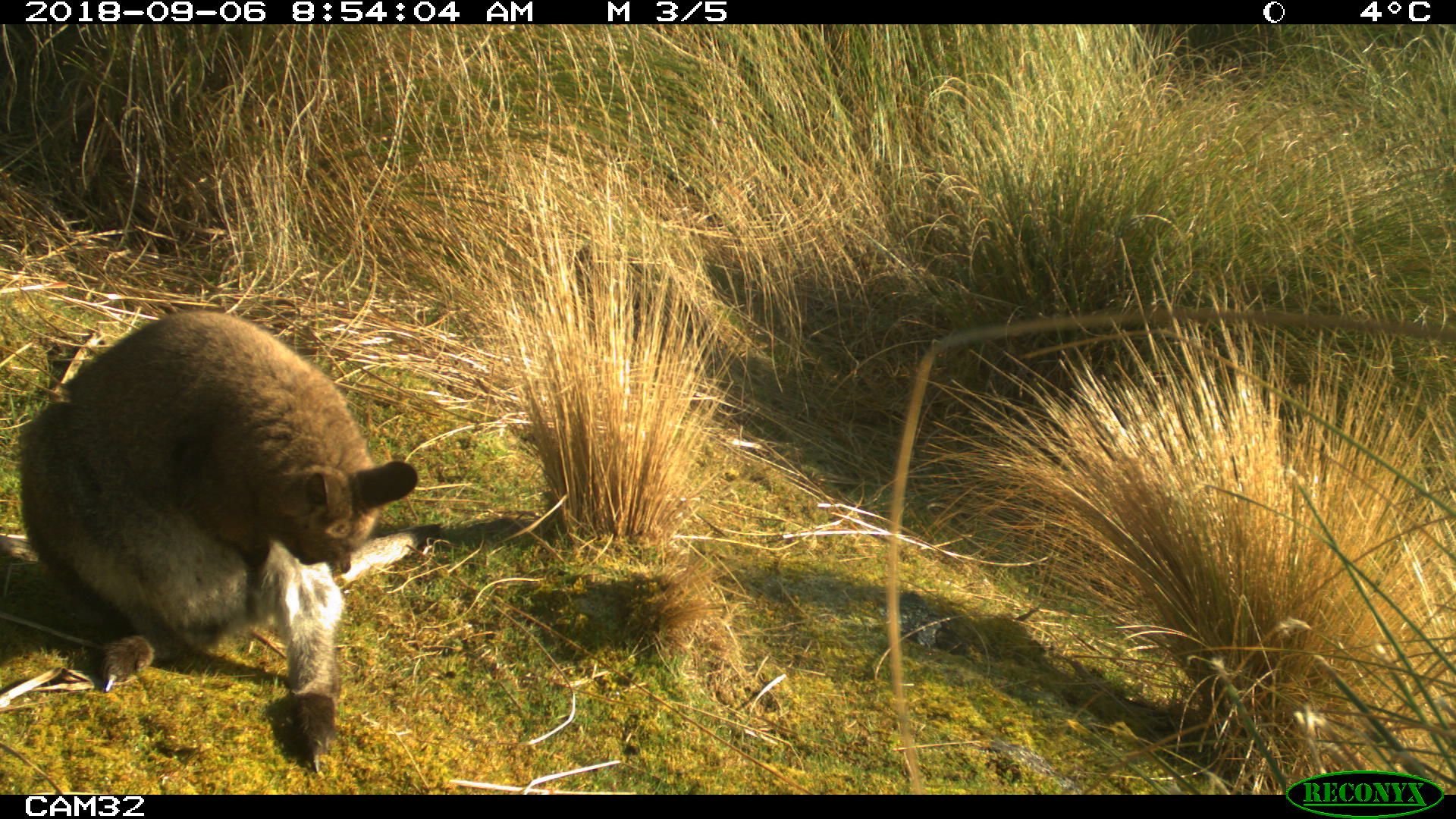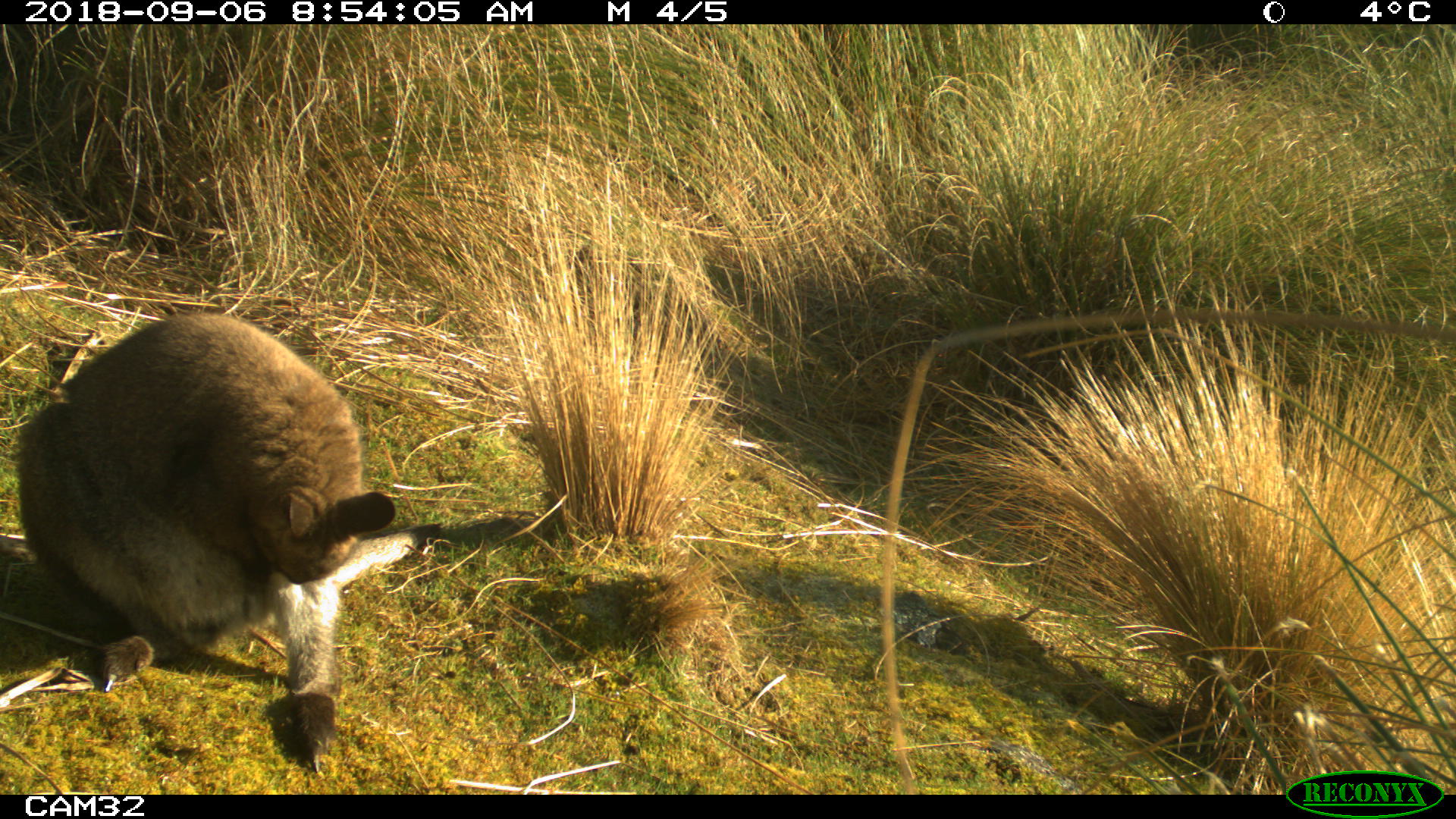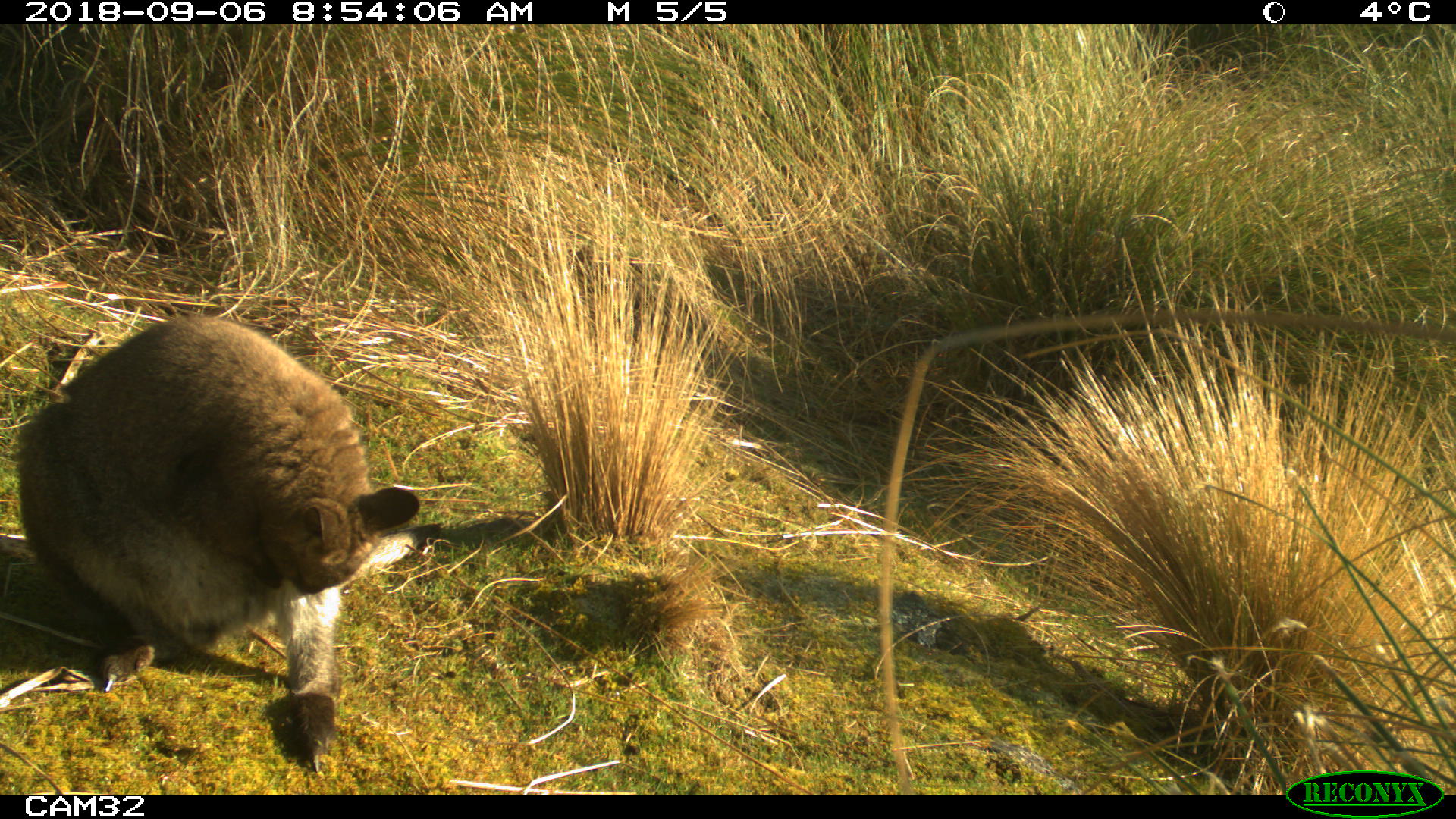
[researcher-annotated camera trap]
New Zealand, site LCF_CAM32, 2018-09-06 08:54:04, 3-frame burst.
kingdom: Animalia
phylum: Chordata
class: Mammalia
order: Diprotodontia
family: Macropodidae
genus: Notamacropus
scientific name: Notamacropus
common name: wallaby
Wallaby (Notamacropus).